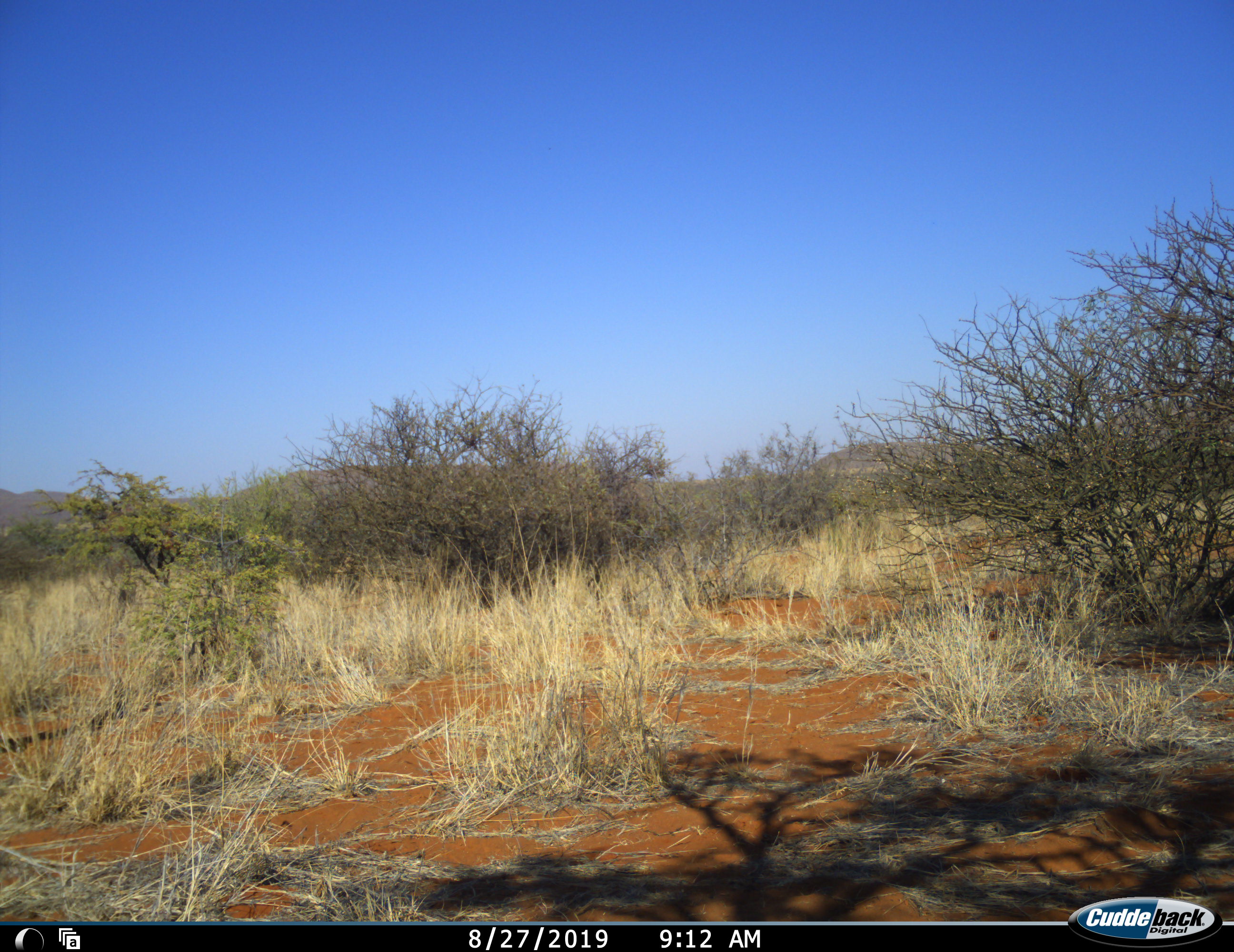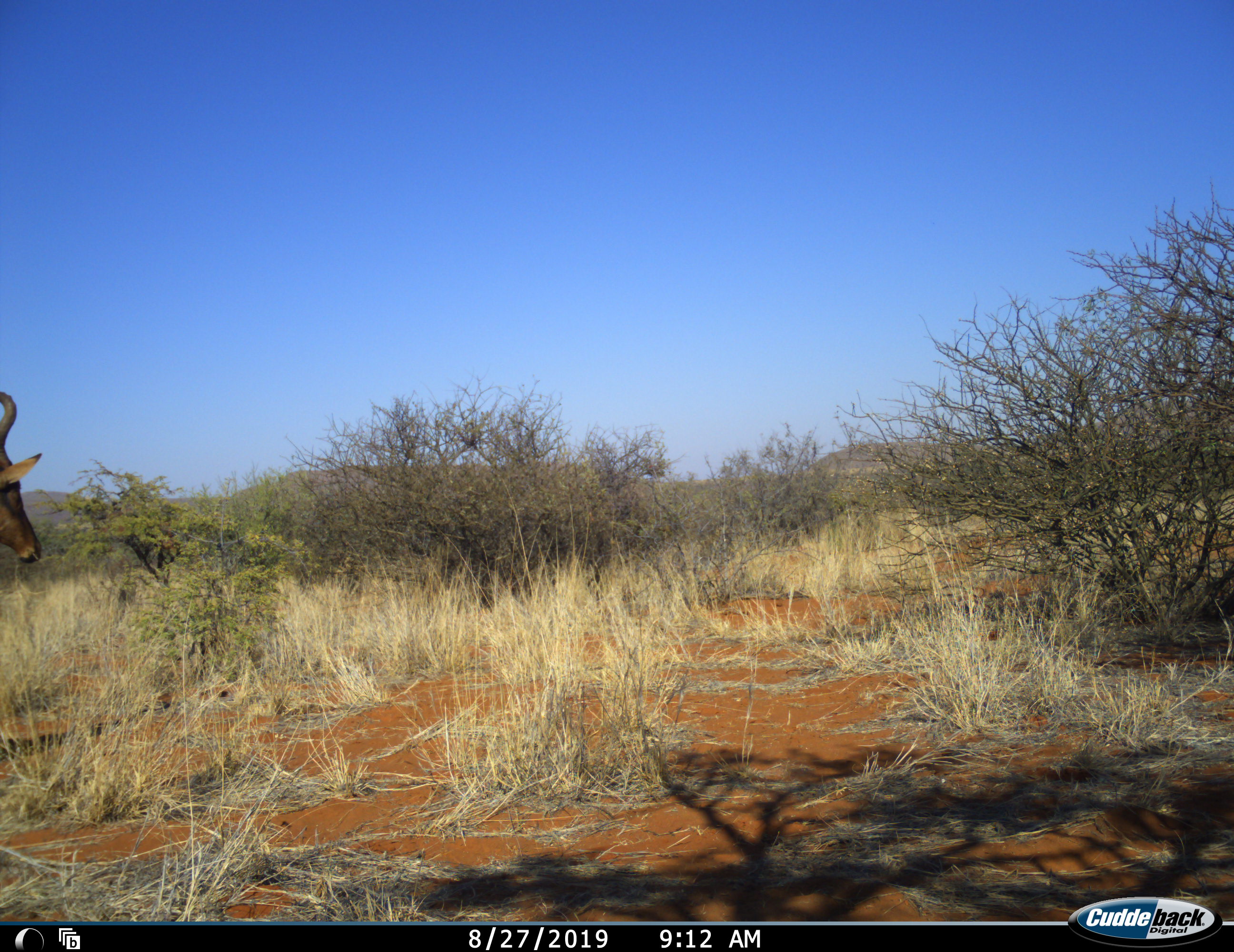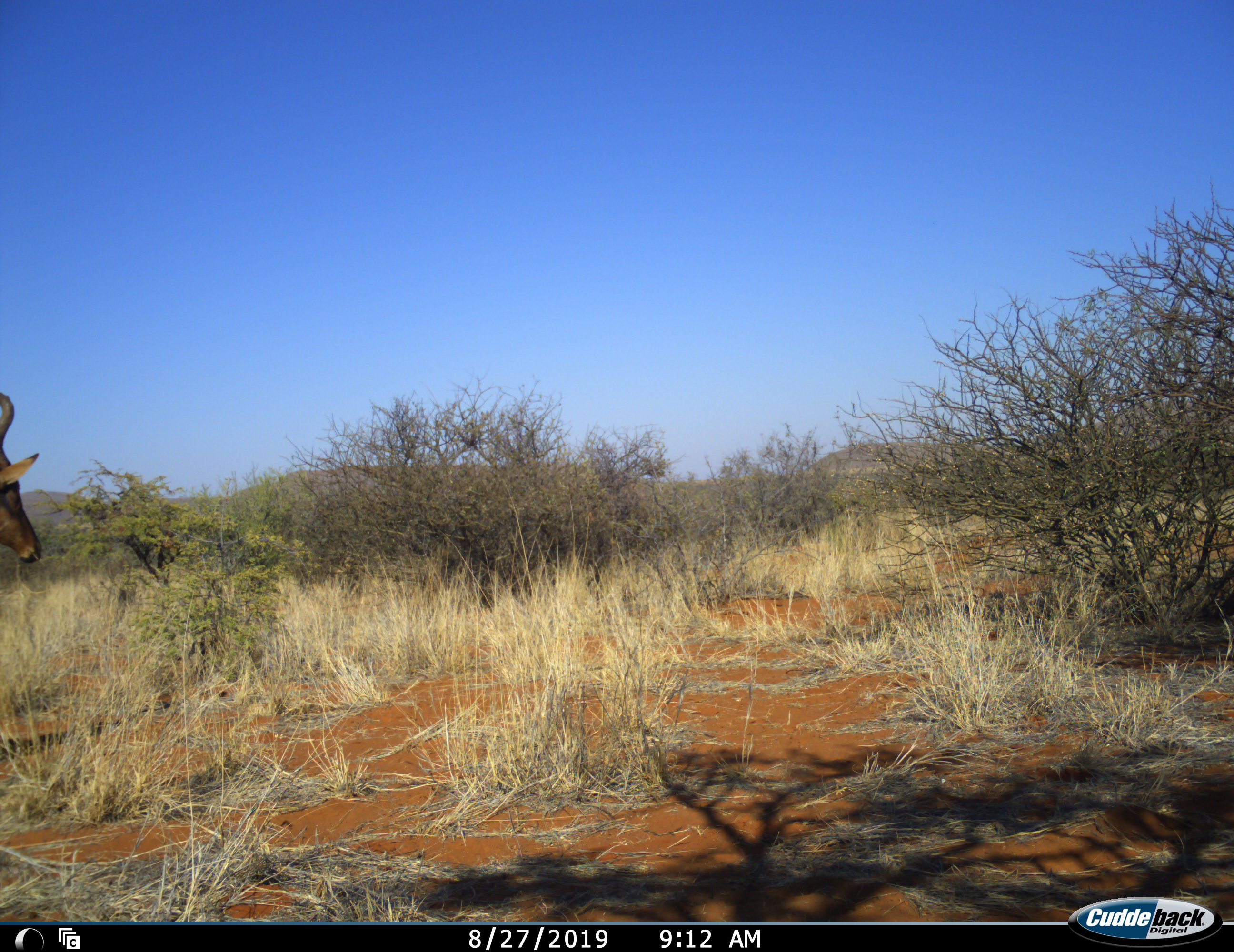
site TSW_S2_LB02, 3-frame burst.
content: unidentified animal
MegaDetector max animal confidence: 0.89